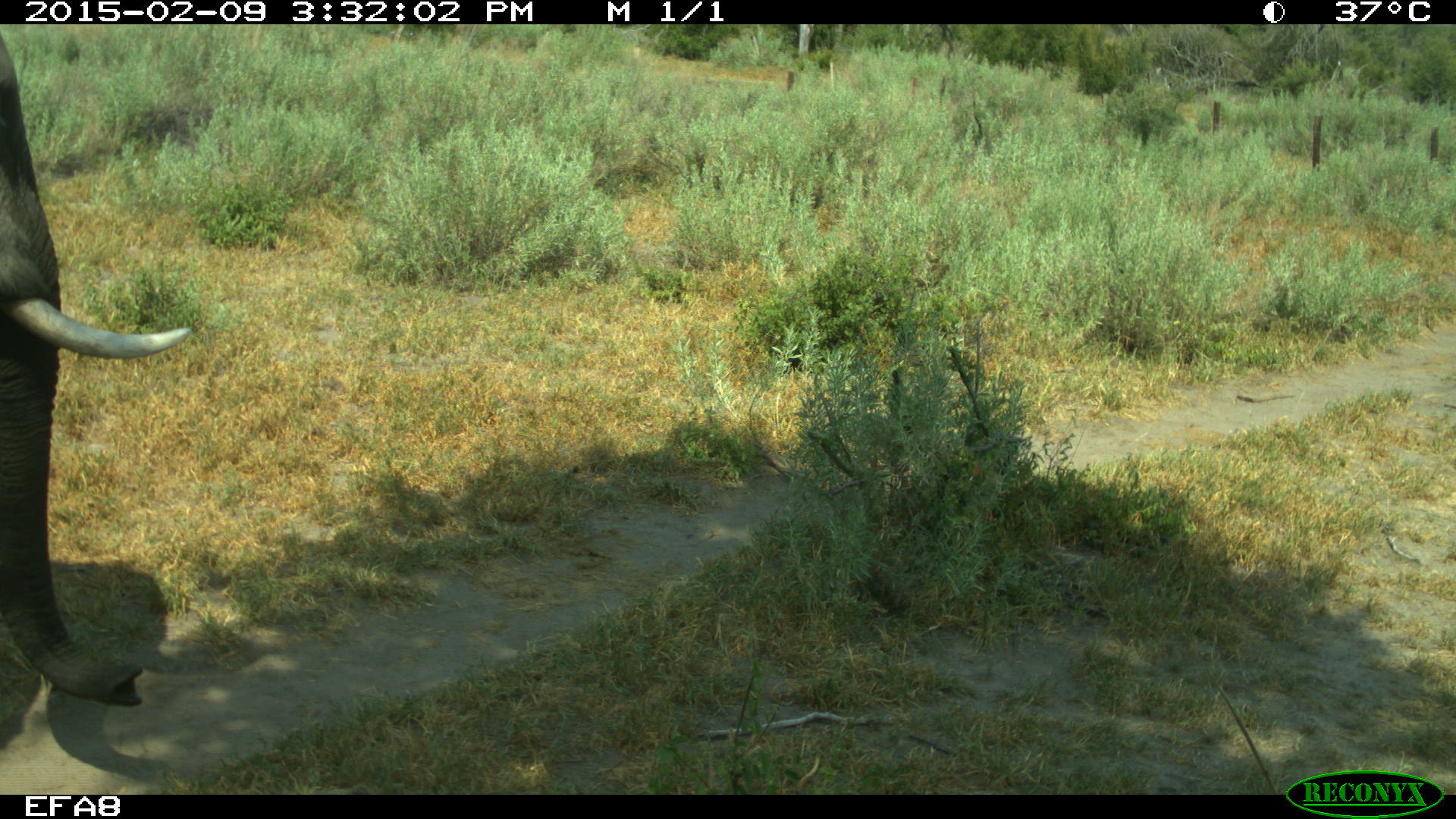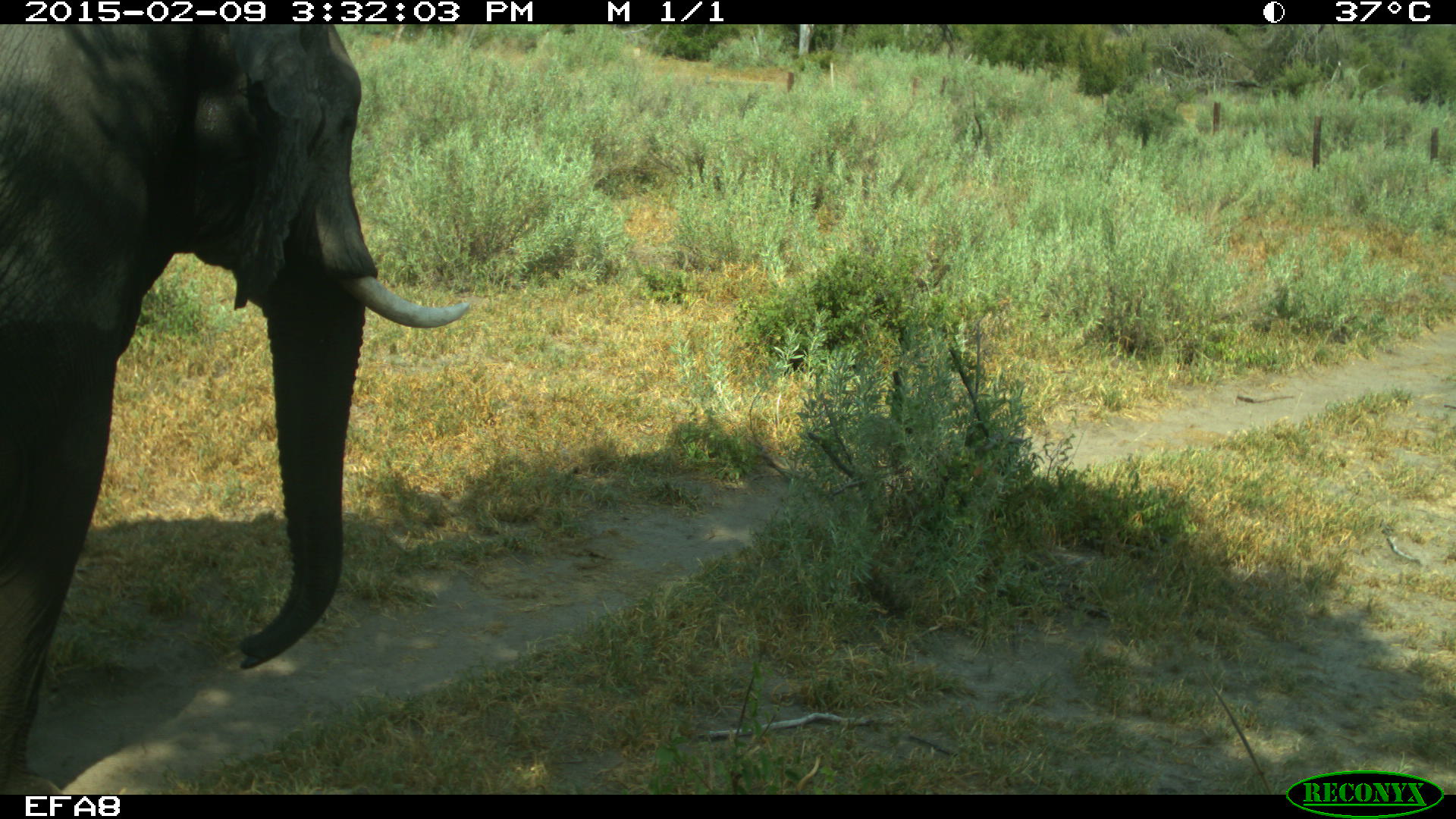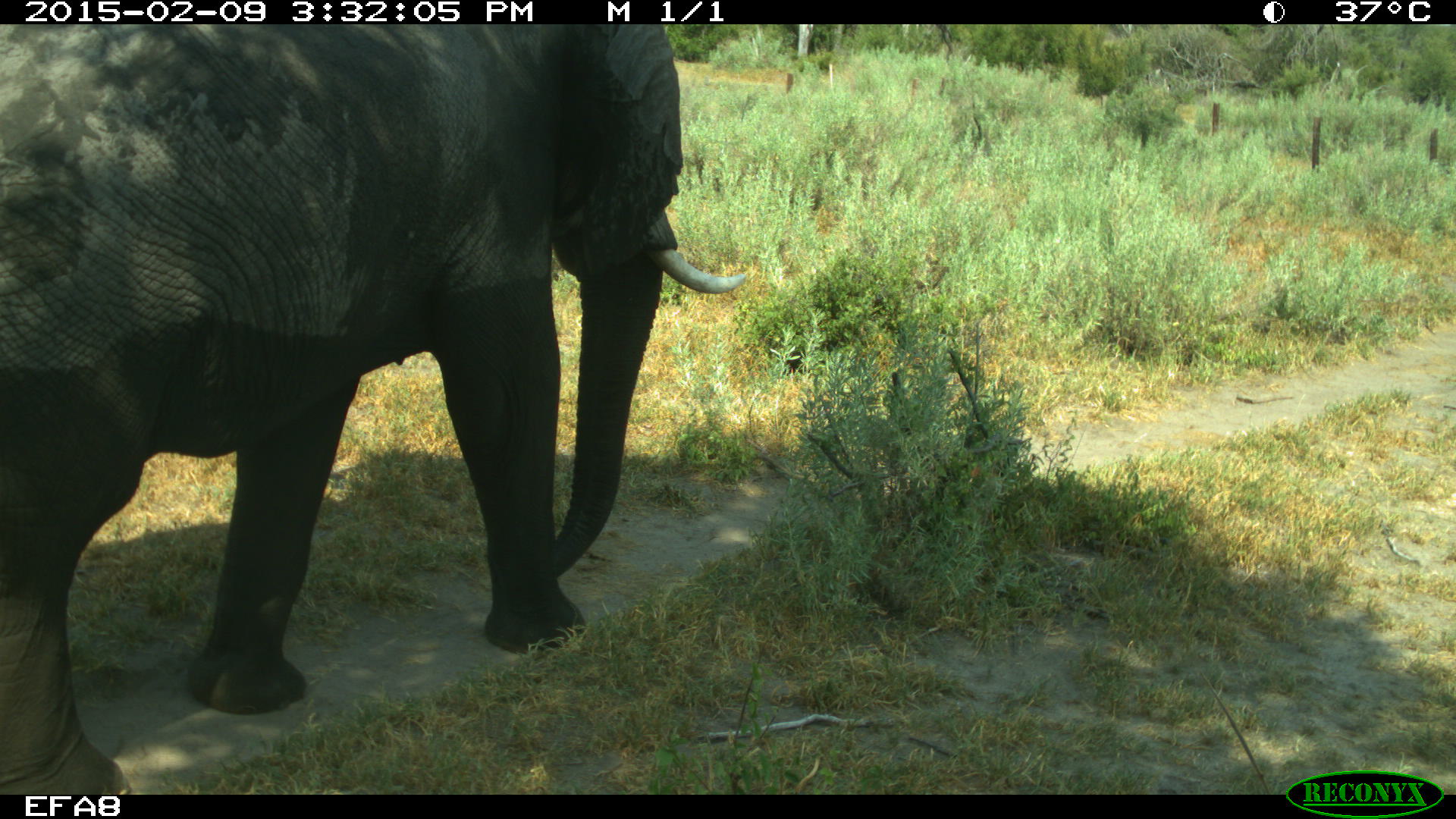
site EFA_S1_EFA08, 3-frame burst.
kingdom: Animalia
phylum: Chordata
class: Mammalia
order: Proboscidea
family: Elephantidae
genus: Loxodonta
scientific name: Loxodonta africana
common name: african bush elephant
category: elephant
Elephant (african bush elephant) (Loxodonta africana), count 1. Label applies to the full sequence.